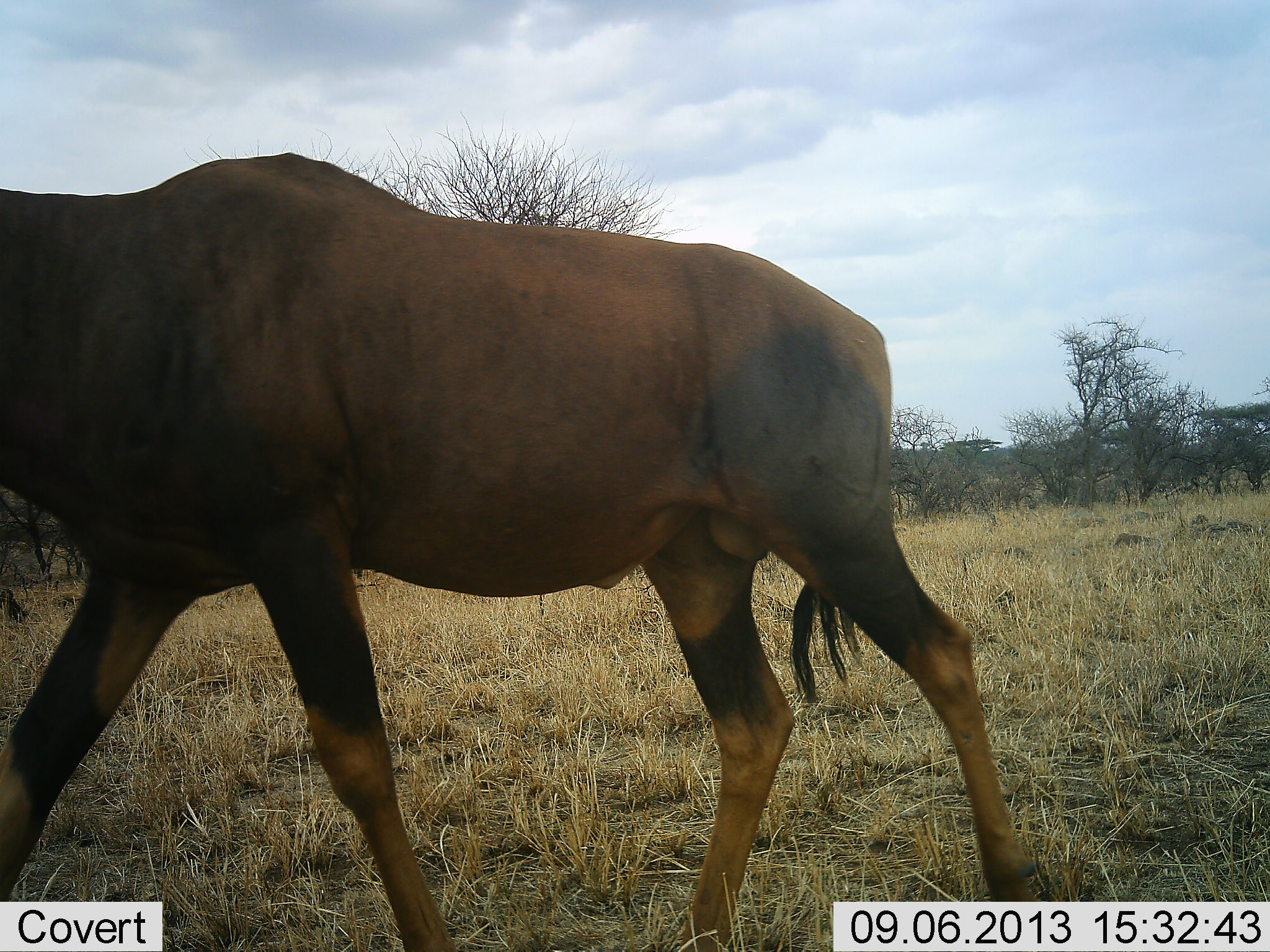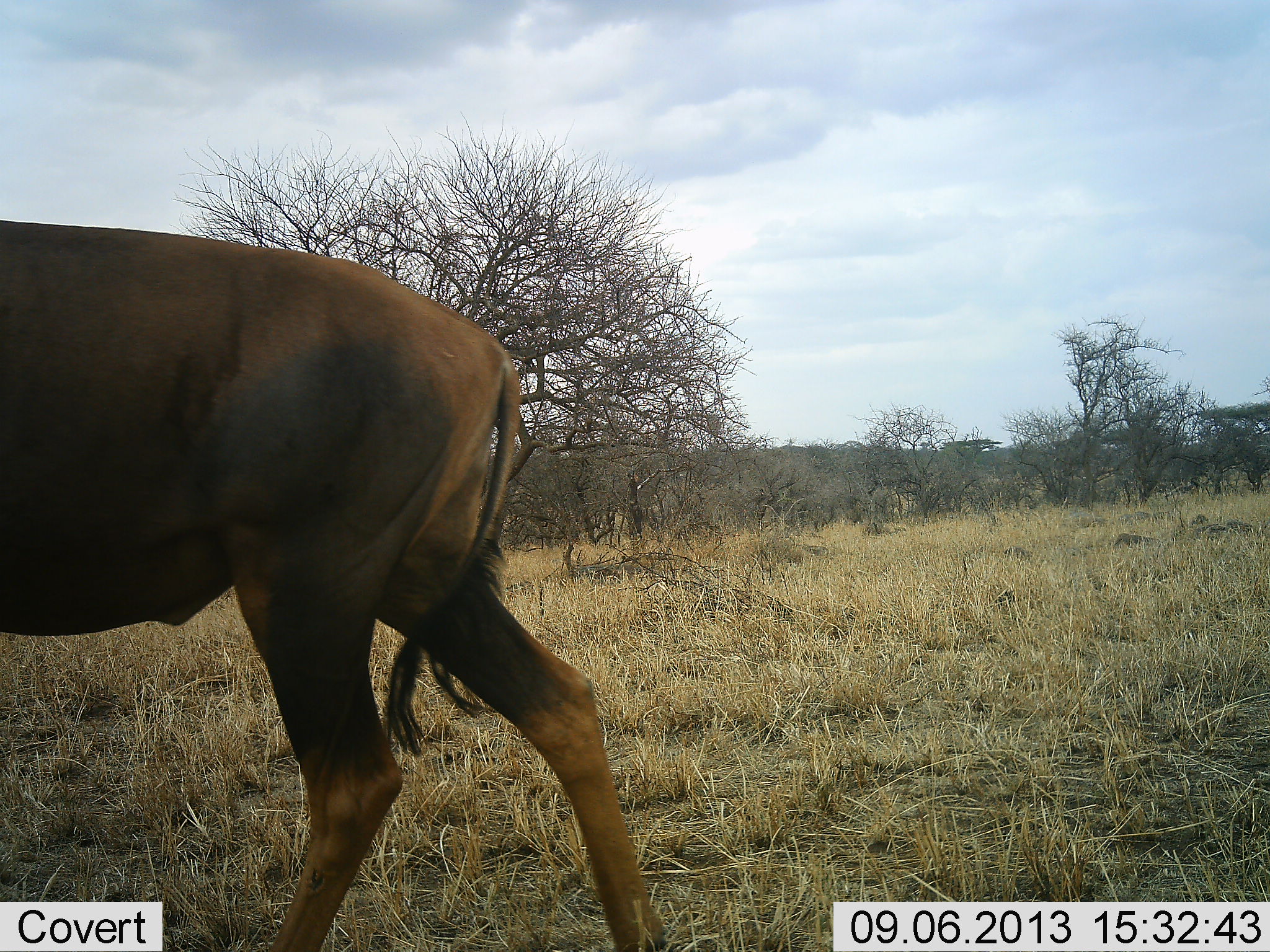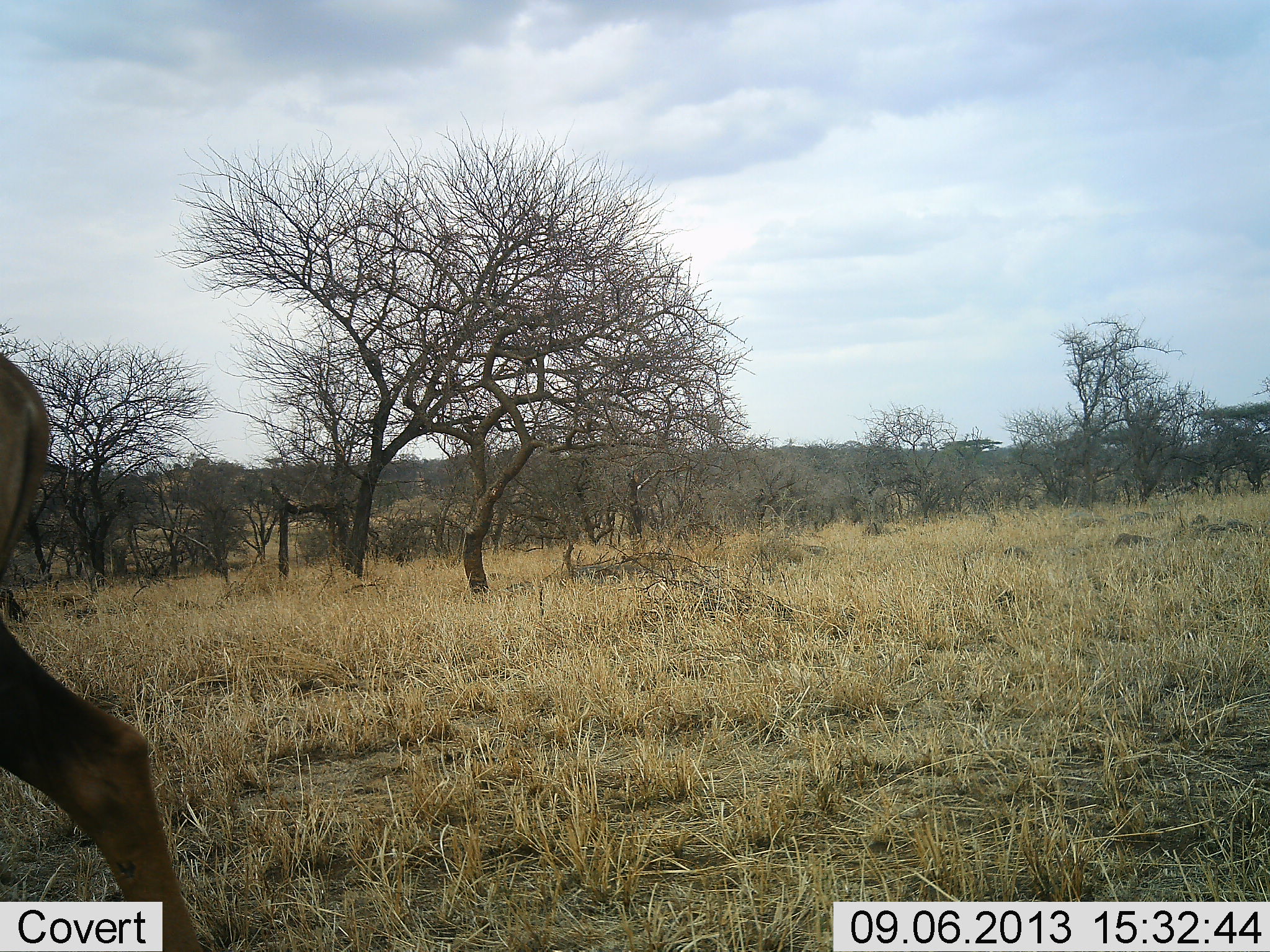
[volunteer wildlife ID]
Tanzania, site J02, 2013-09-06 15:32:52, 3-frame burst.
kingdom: Animalia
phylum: Chordata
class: Mammalia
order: Artiodactyla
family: Bovidae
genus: Damaliscus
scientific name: Damaliscus lunatus jimela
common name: topi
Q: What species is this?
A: Topi (Damaliscus lunatus jimela).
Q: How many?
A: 1.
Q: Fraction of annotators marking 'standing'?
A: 0%.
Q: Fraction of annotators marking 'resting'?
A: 0%.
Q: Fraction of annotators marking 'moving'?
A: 100%.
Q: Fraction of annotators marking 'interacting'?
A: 0%.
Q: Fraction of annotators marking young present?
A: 0%.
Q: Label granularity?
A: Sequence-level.